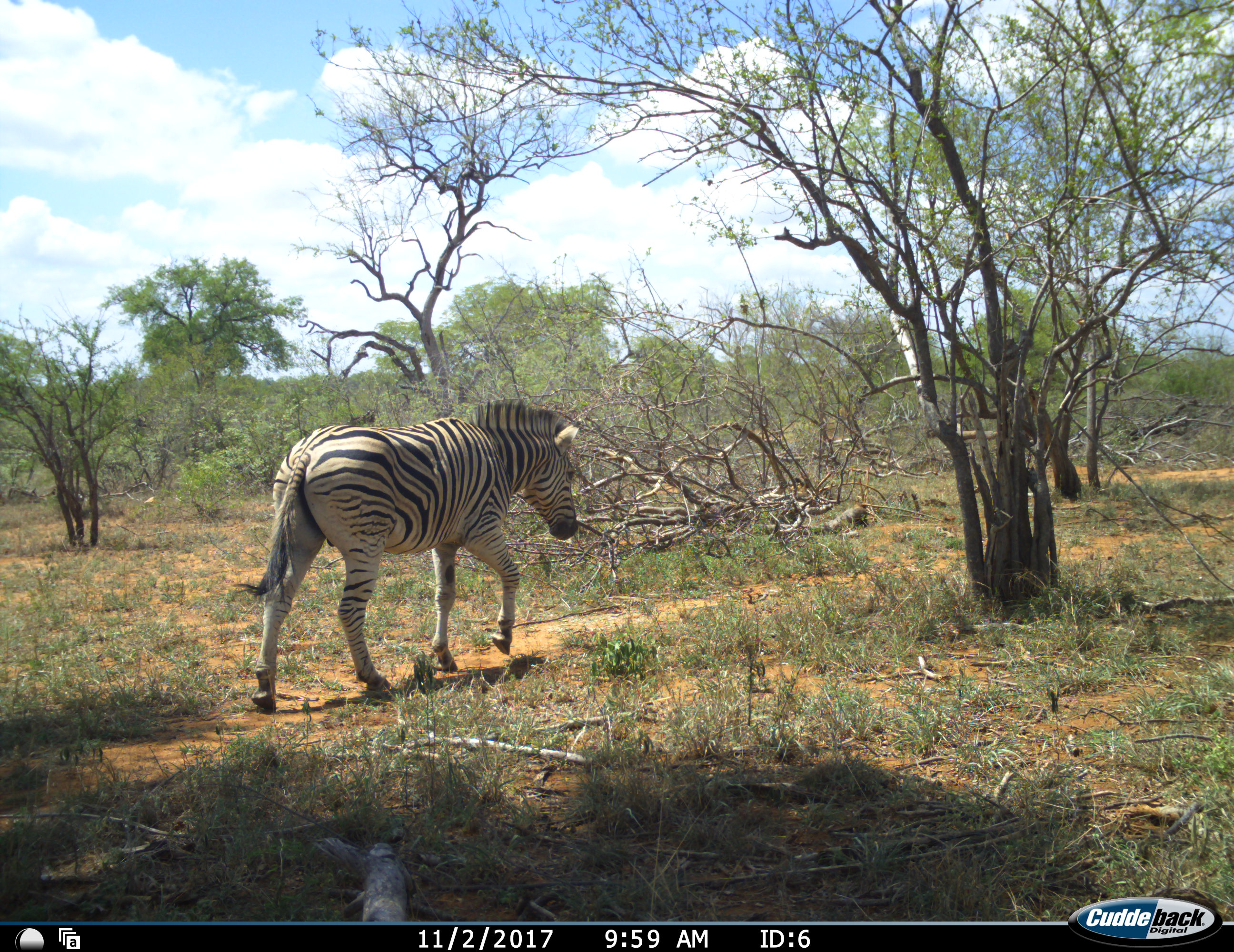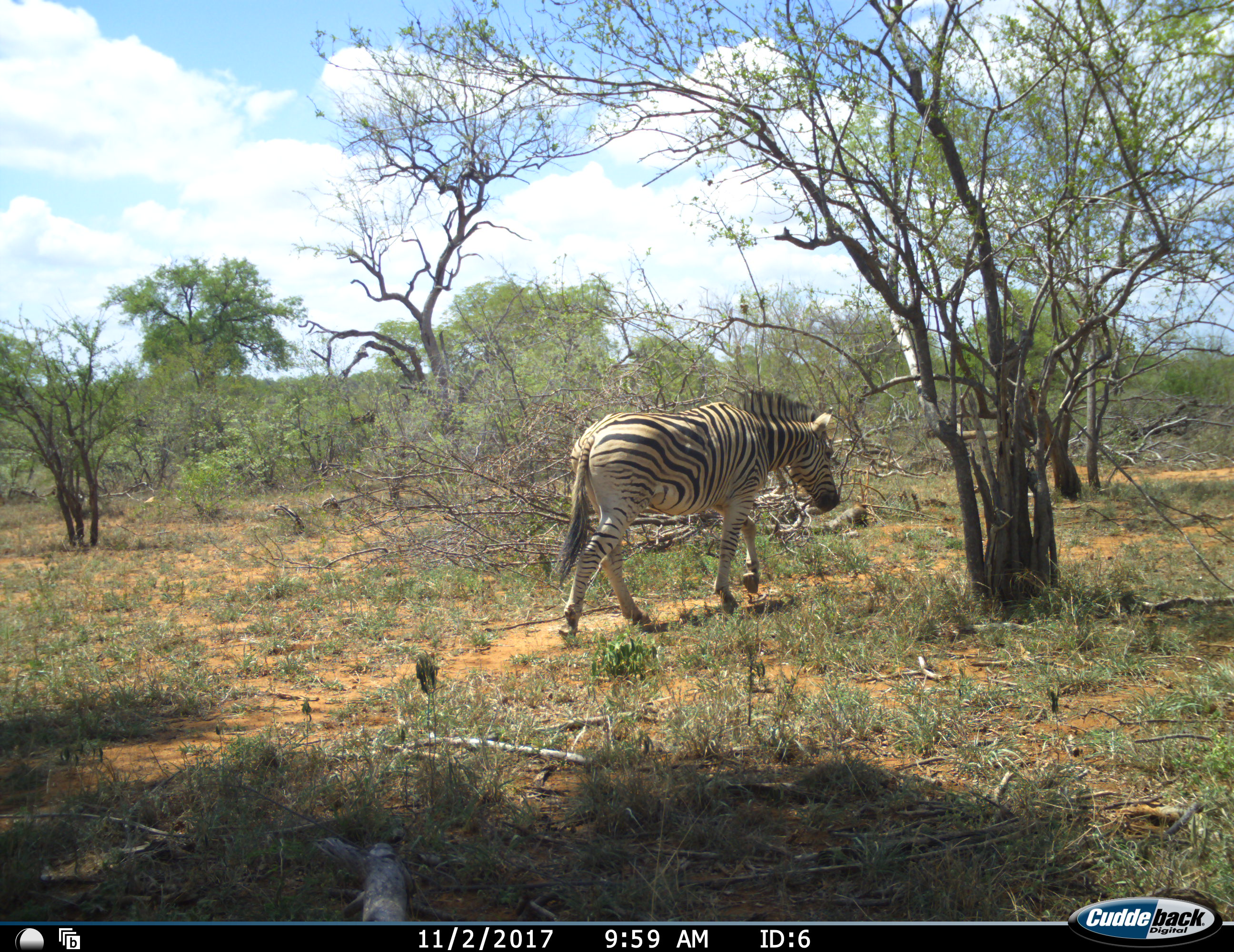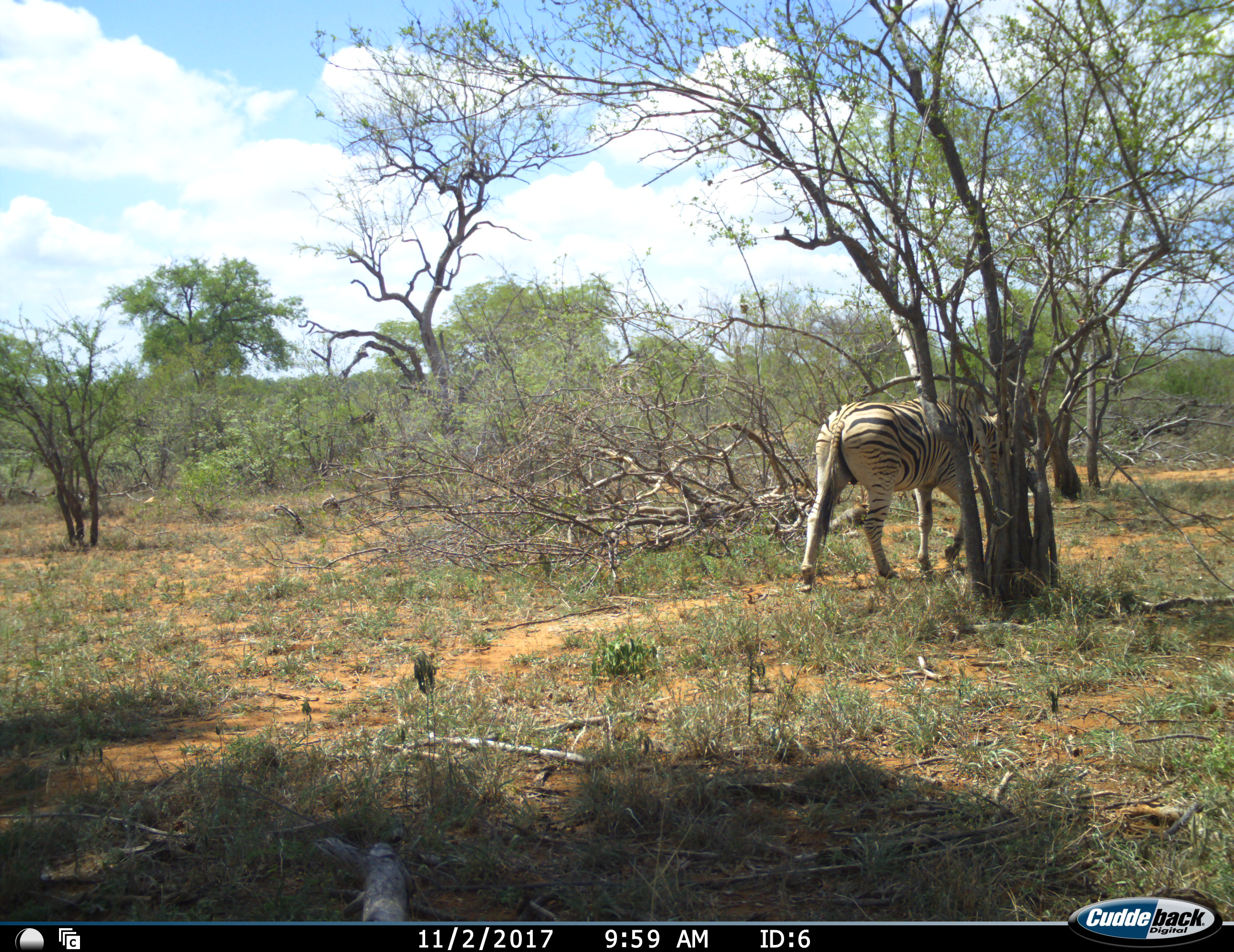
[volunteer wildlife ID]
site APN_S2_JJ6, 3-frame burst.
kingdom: Animalia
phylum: Chordata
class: Mammalia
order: Perissodactyla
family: Equidae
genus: Equus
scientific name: Equus quagga burchellii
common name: burchell's zebra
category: zebraburchells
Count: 1.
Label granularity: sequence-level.